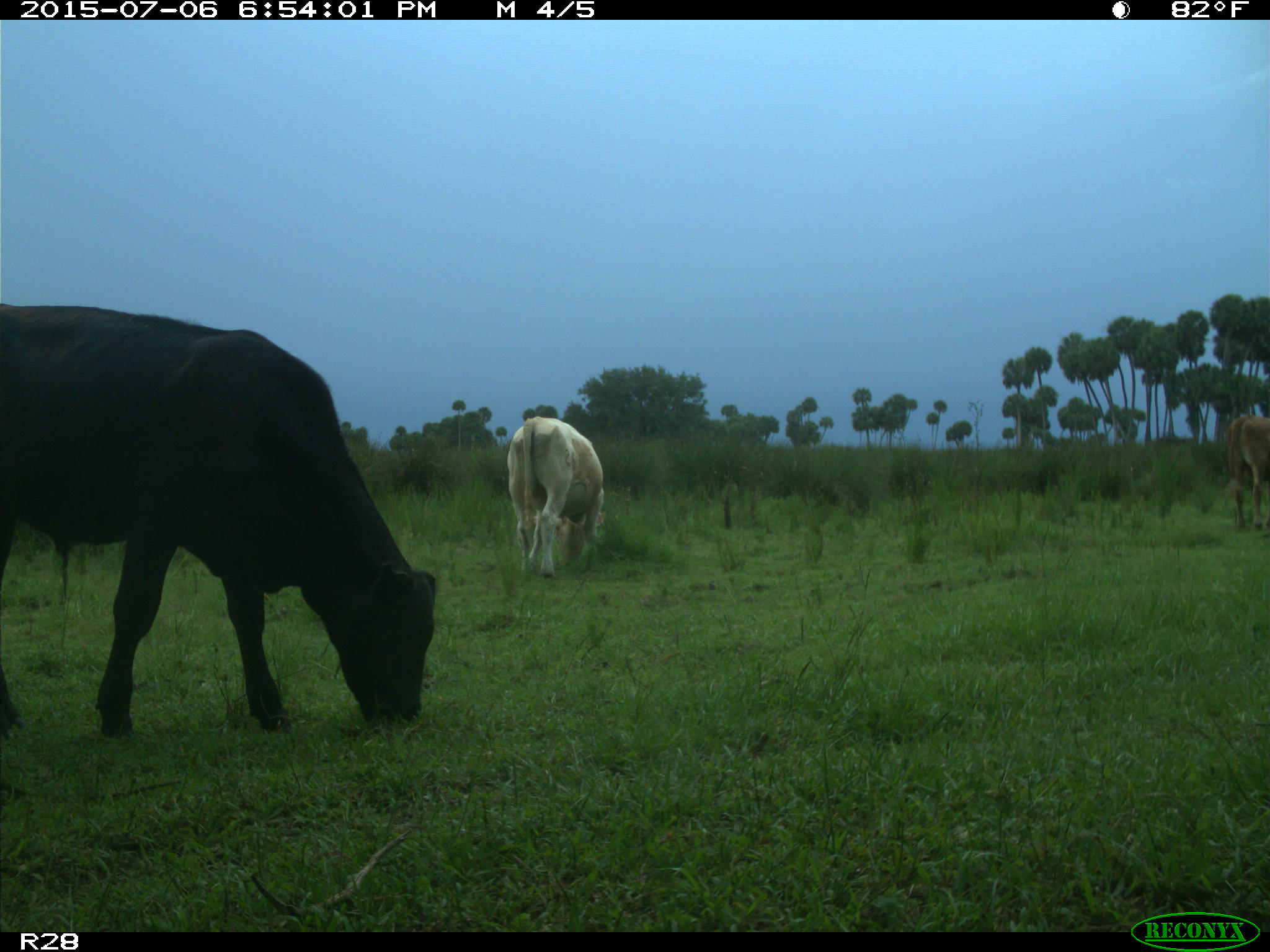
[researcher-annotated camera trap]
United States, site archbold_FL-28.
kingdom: Animalia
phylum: Chordata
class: Mammalia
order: Artiodactyla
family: Bovidae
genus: Bos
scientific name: Bos taurus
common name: domestic cow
Bos taurus (domestic cow).